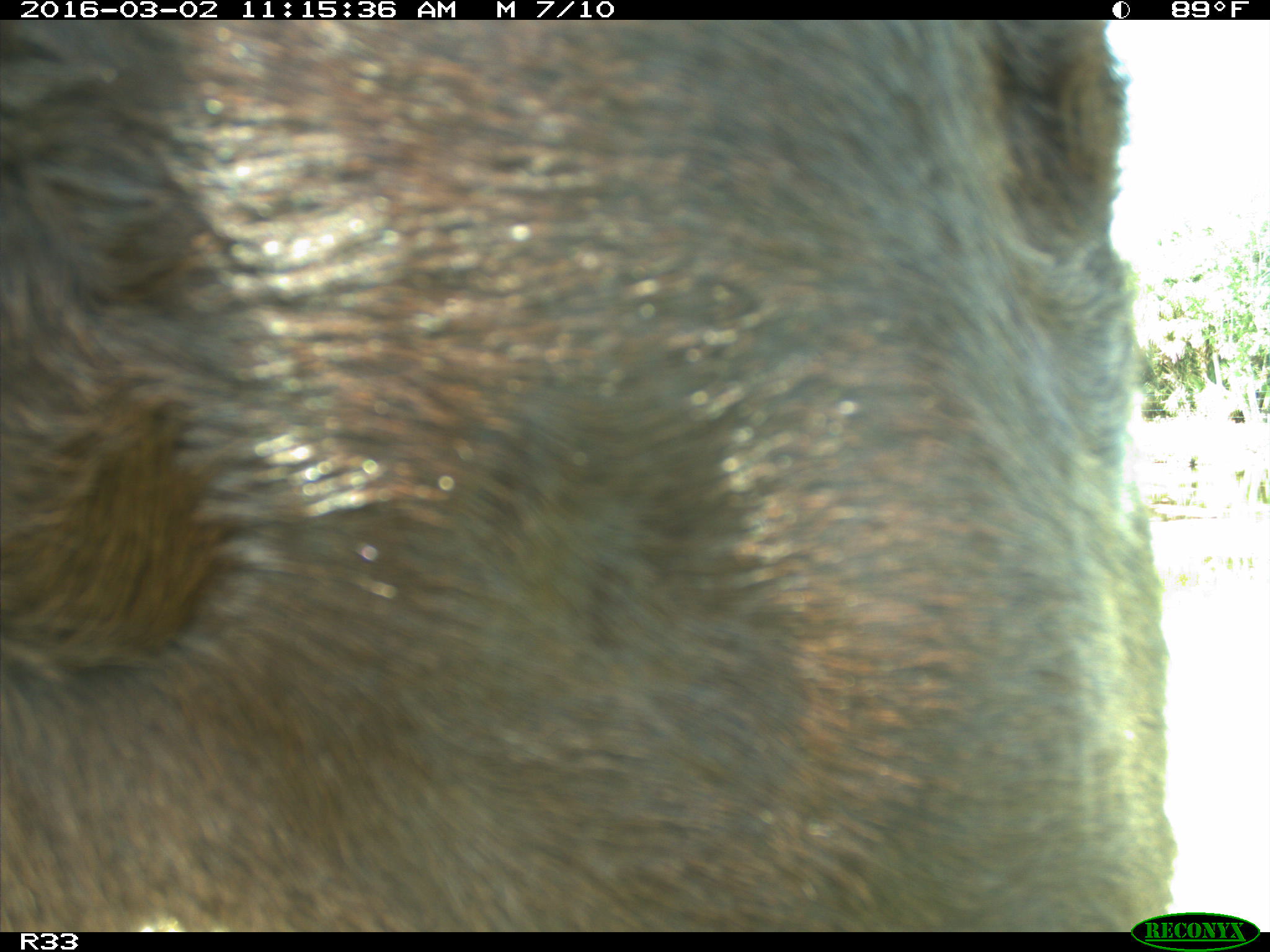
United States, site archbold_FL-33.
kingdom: Animalia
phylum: Chordata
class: Mammalia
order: Artiodactyla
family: Bovidae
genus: Bos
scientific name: Bos taurus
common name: domestic cow